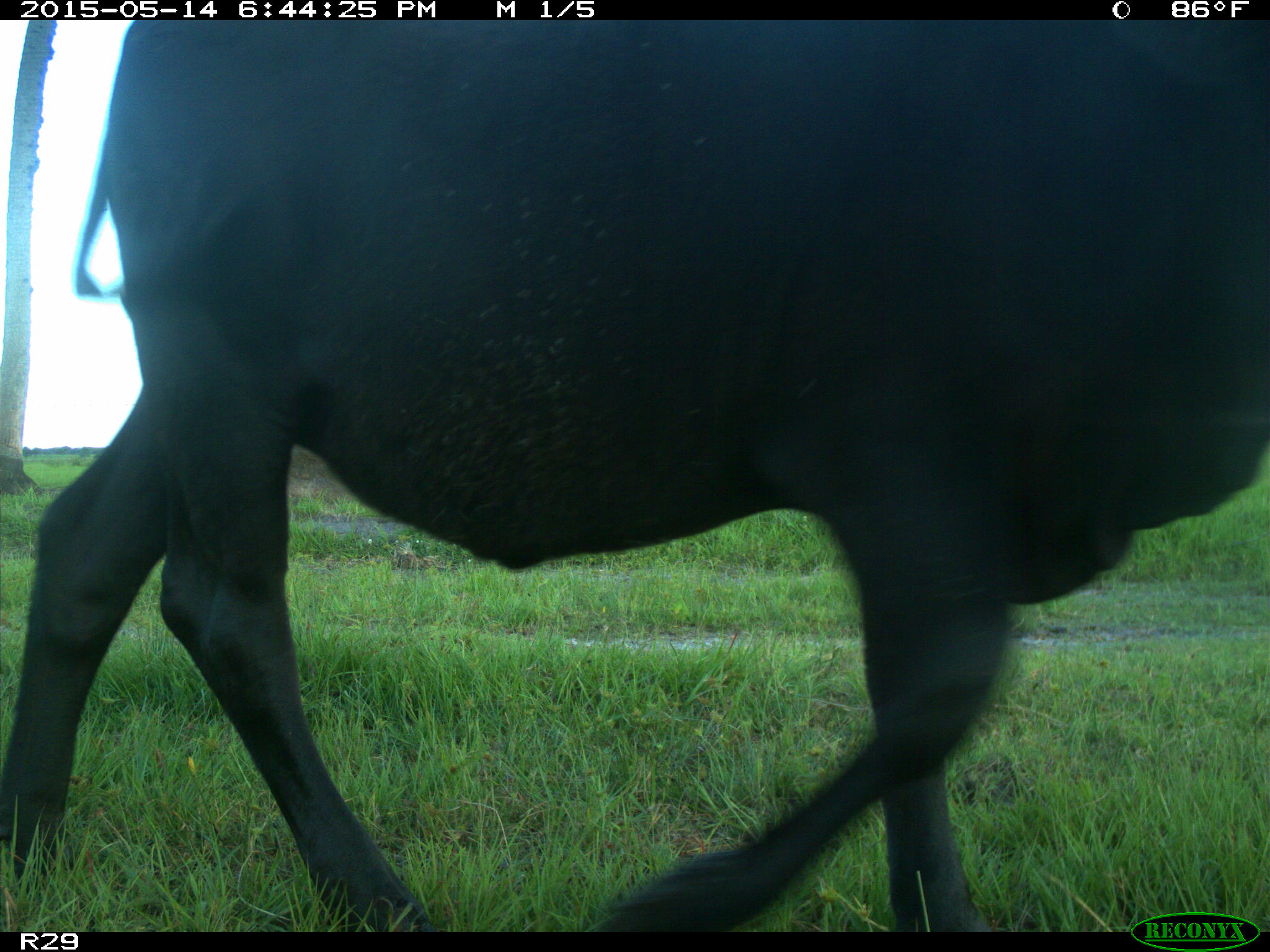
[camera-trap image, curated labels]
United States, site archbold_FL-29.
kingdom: Animalia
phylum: Chordata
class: Mammalia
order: Artiodactyla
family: Bovidae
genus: Bos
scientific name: Bos taurus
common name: domestic cow